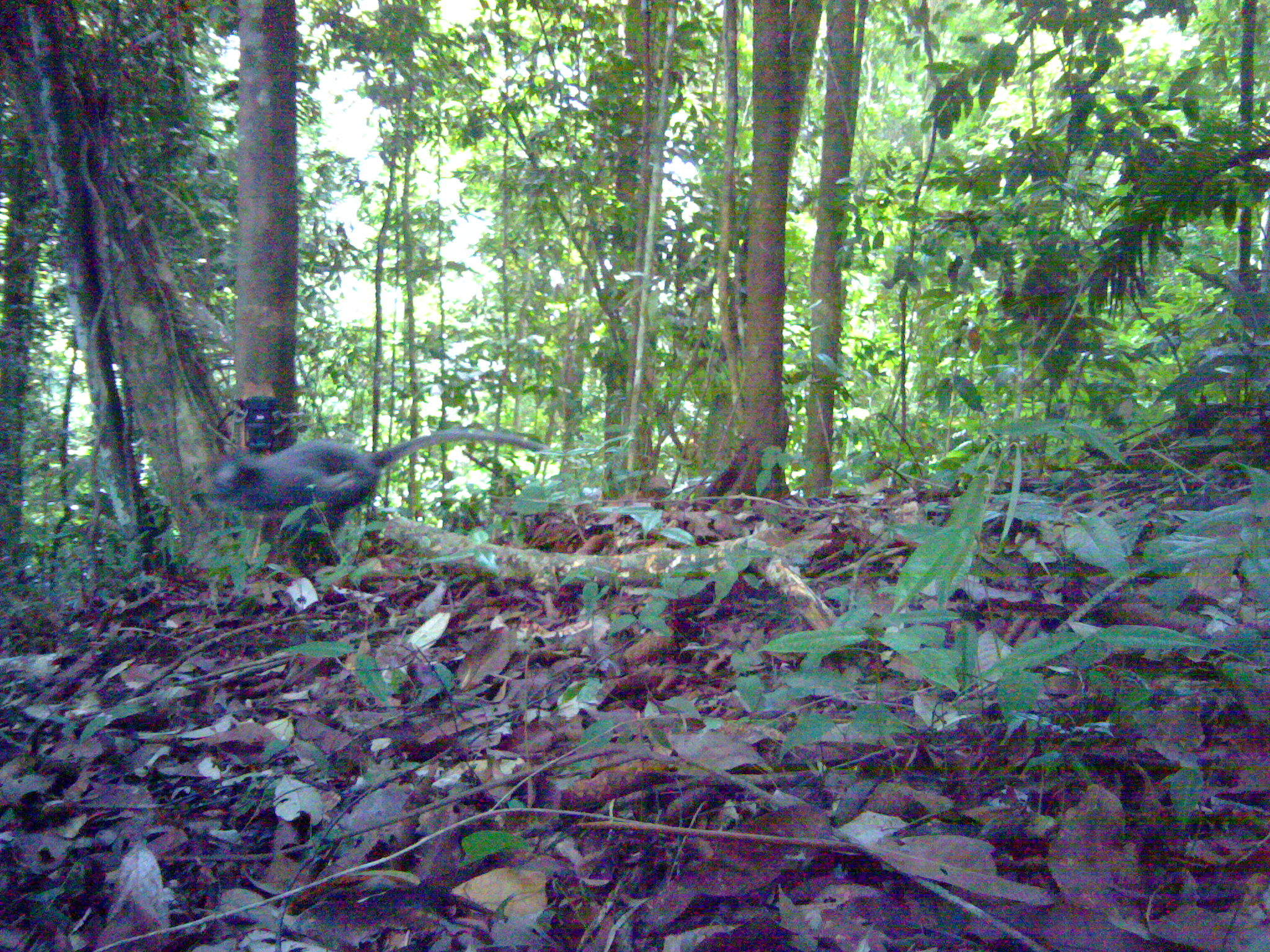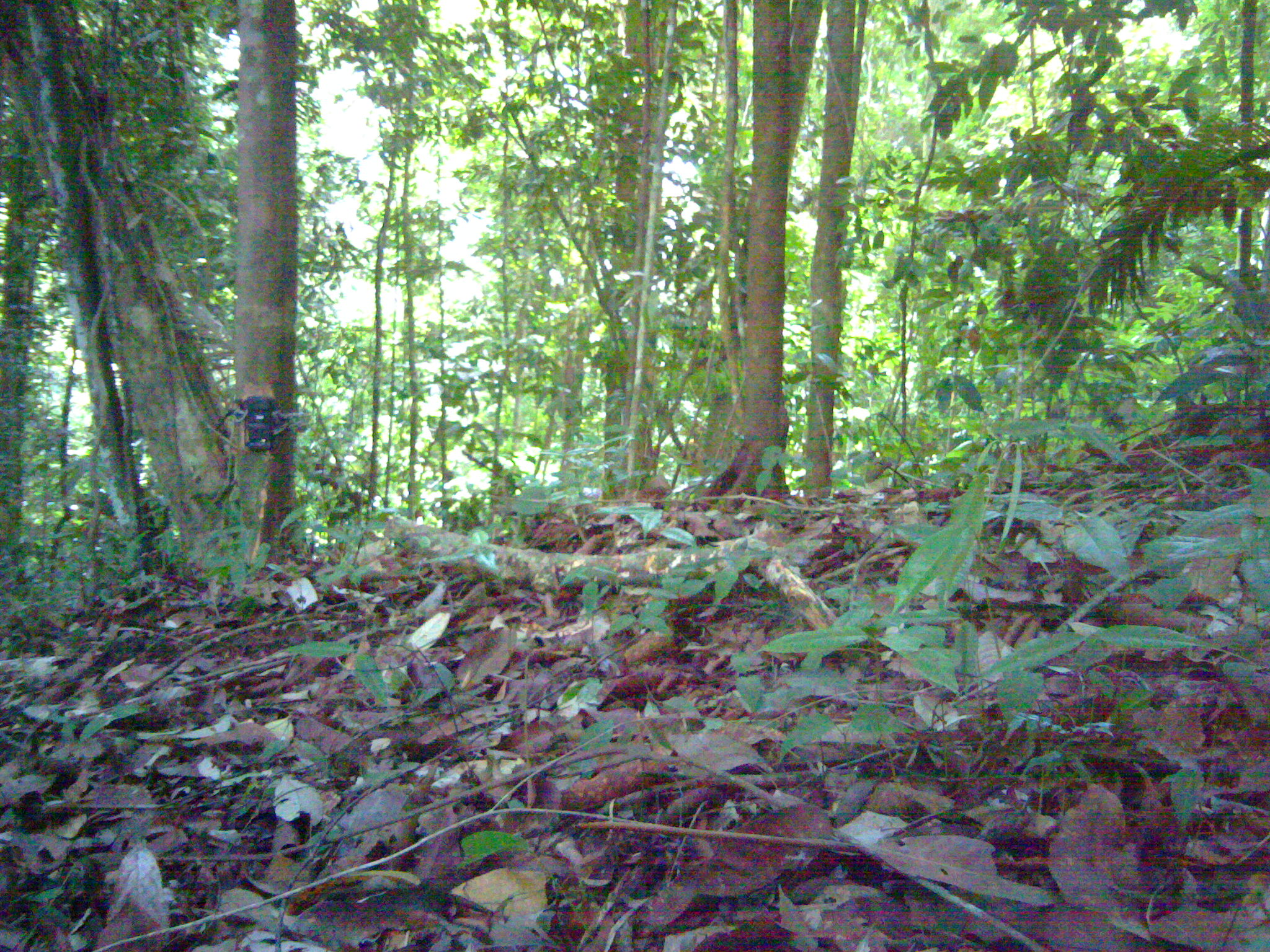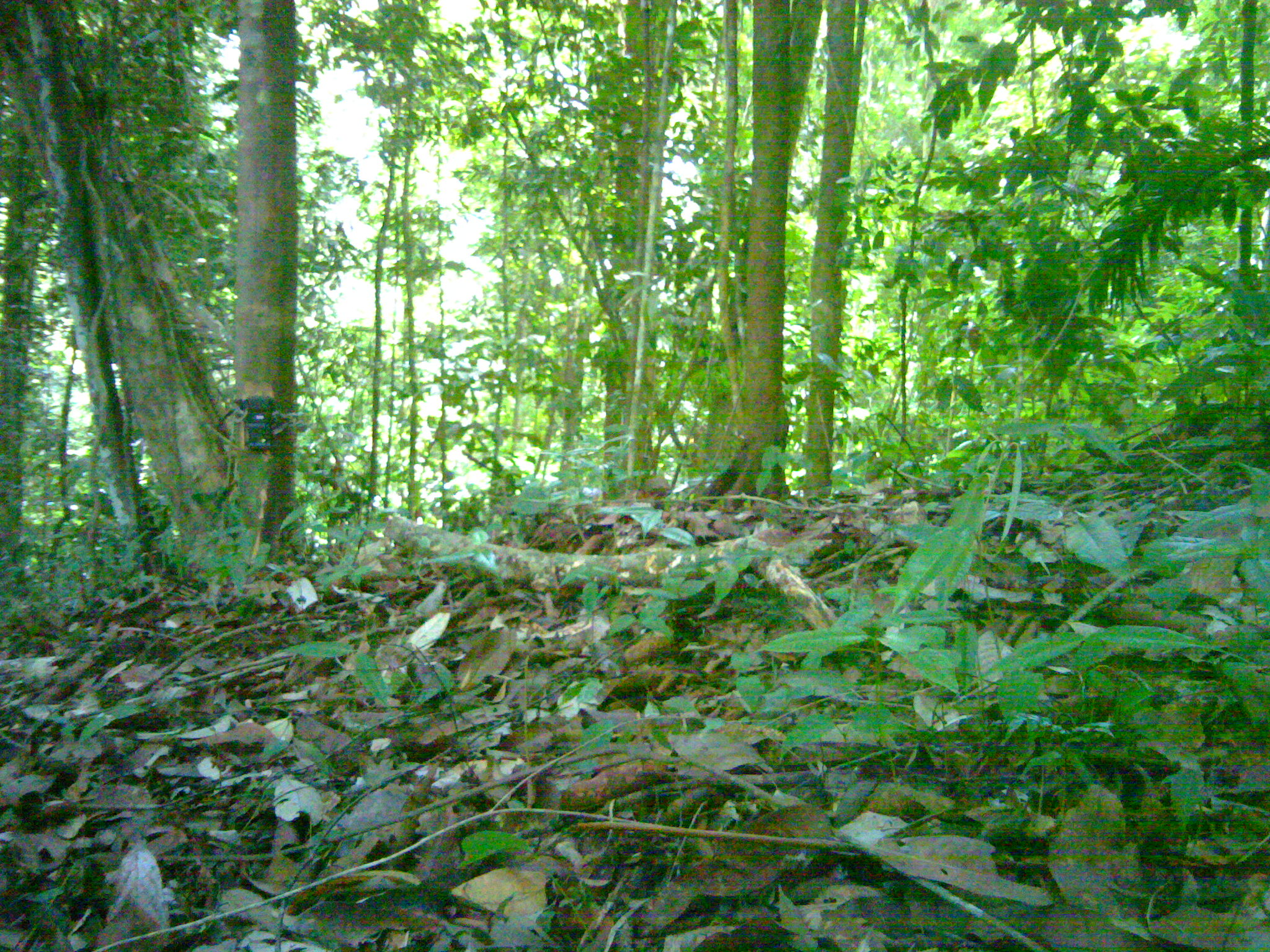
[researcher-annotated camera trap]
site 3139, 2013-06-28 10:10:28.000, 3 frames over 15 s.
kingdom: Animalia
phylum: Chordata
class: Mammalia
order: Primates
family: Cercopithecidae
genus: Presbytis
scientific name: Presbytis thomasi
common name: thomas’s langur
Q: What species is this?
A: Presbytis thomasi (thomas’s langur).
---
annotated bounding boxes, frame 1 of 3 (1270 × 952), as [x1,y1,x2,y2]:
presbytis thomasi: [209,428,547,550]